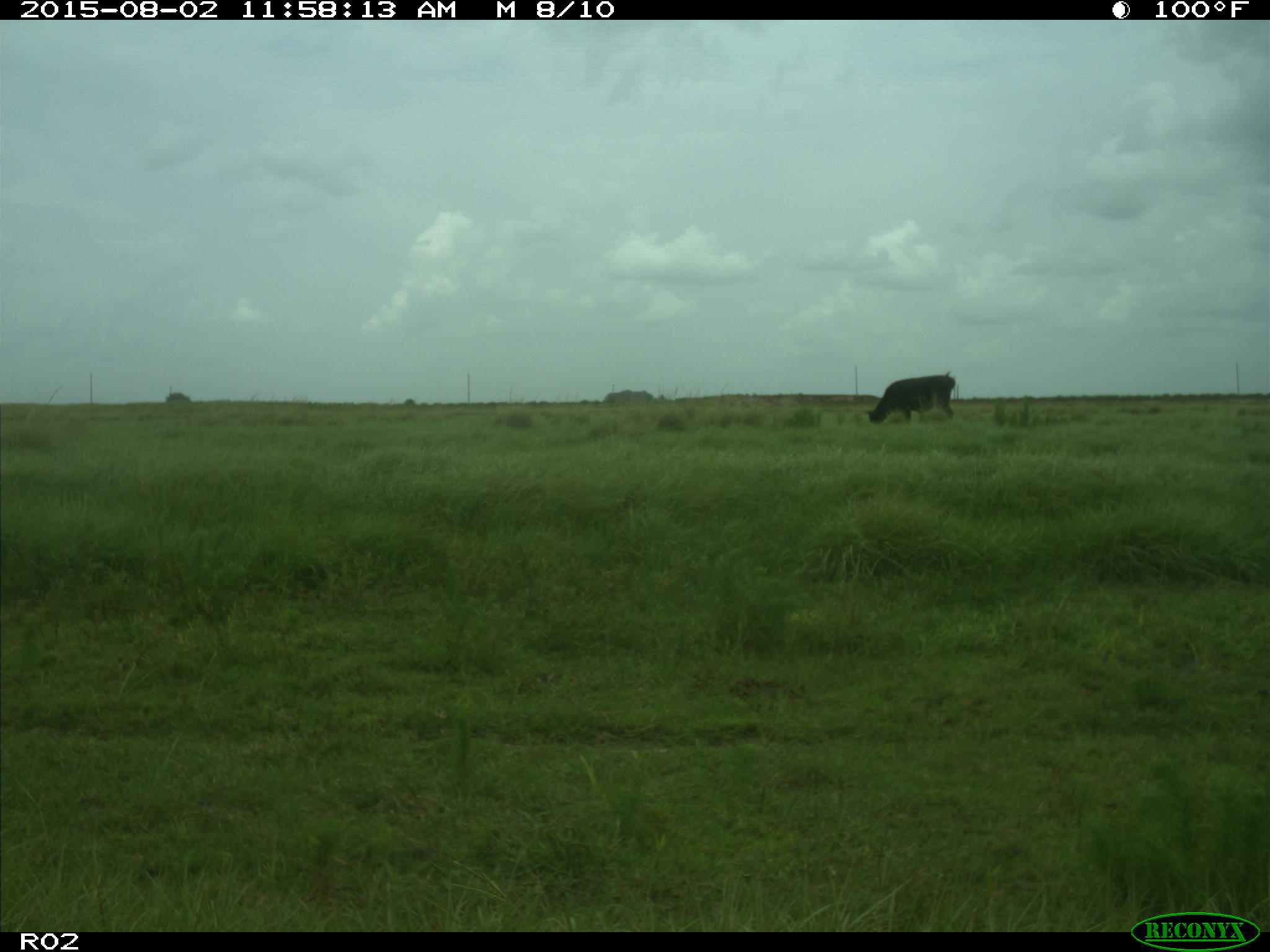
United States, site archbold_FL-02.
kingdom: Animalia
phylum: Chordata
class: Mammalia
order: Artiodactyla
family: Bovidae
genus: Bos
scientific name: Bos taurus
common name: domestic cow